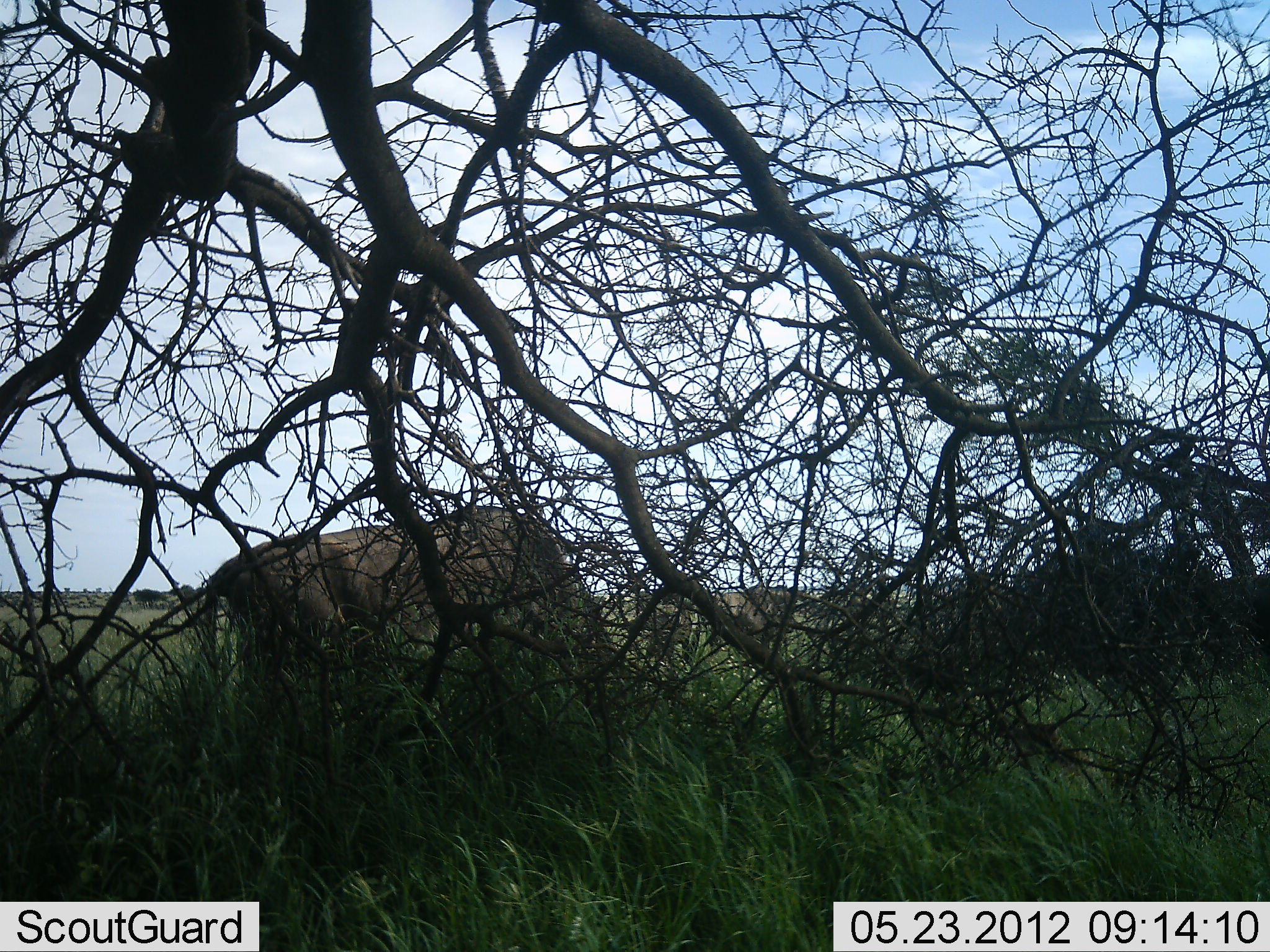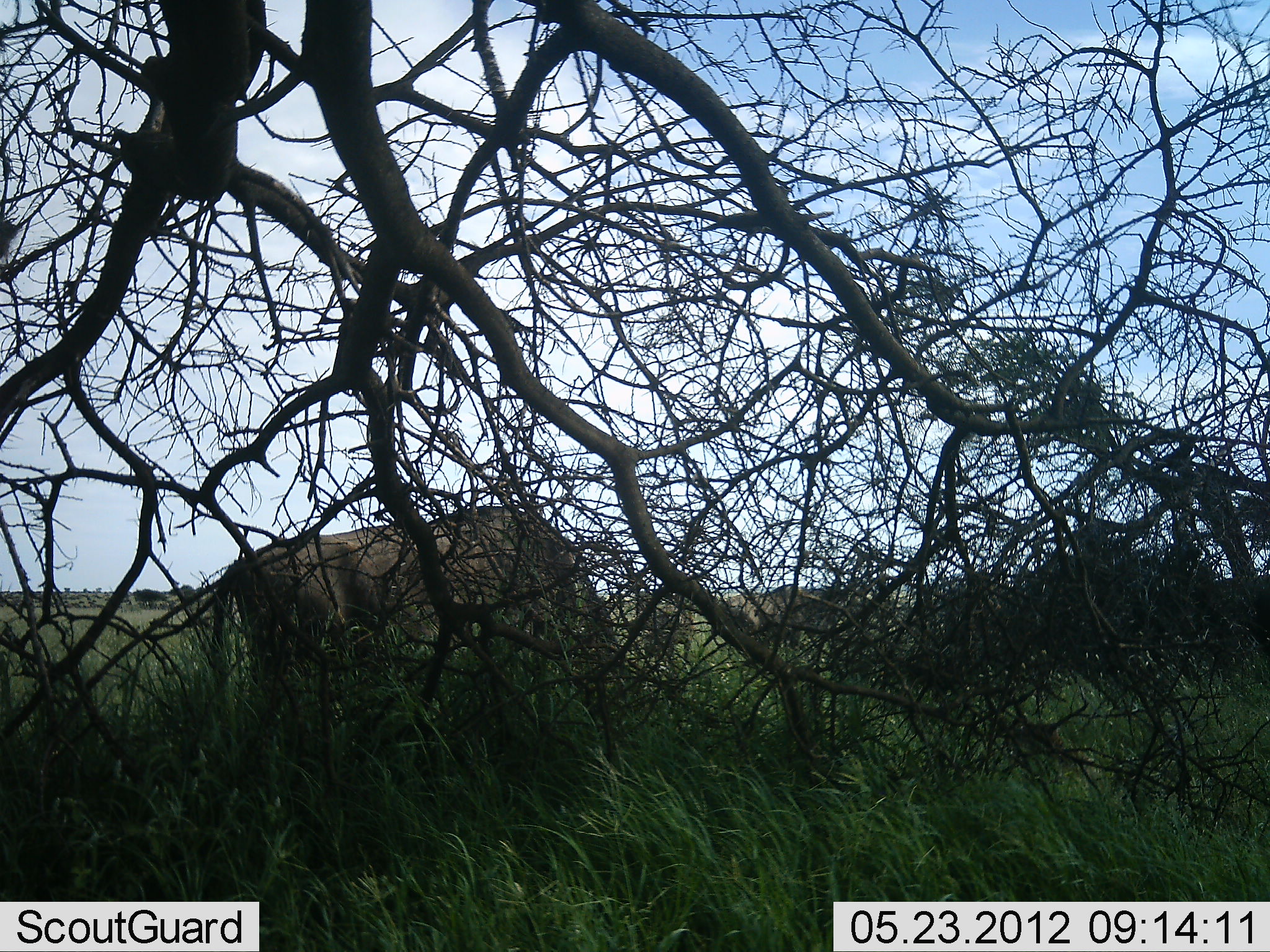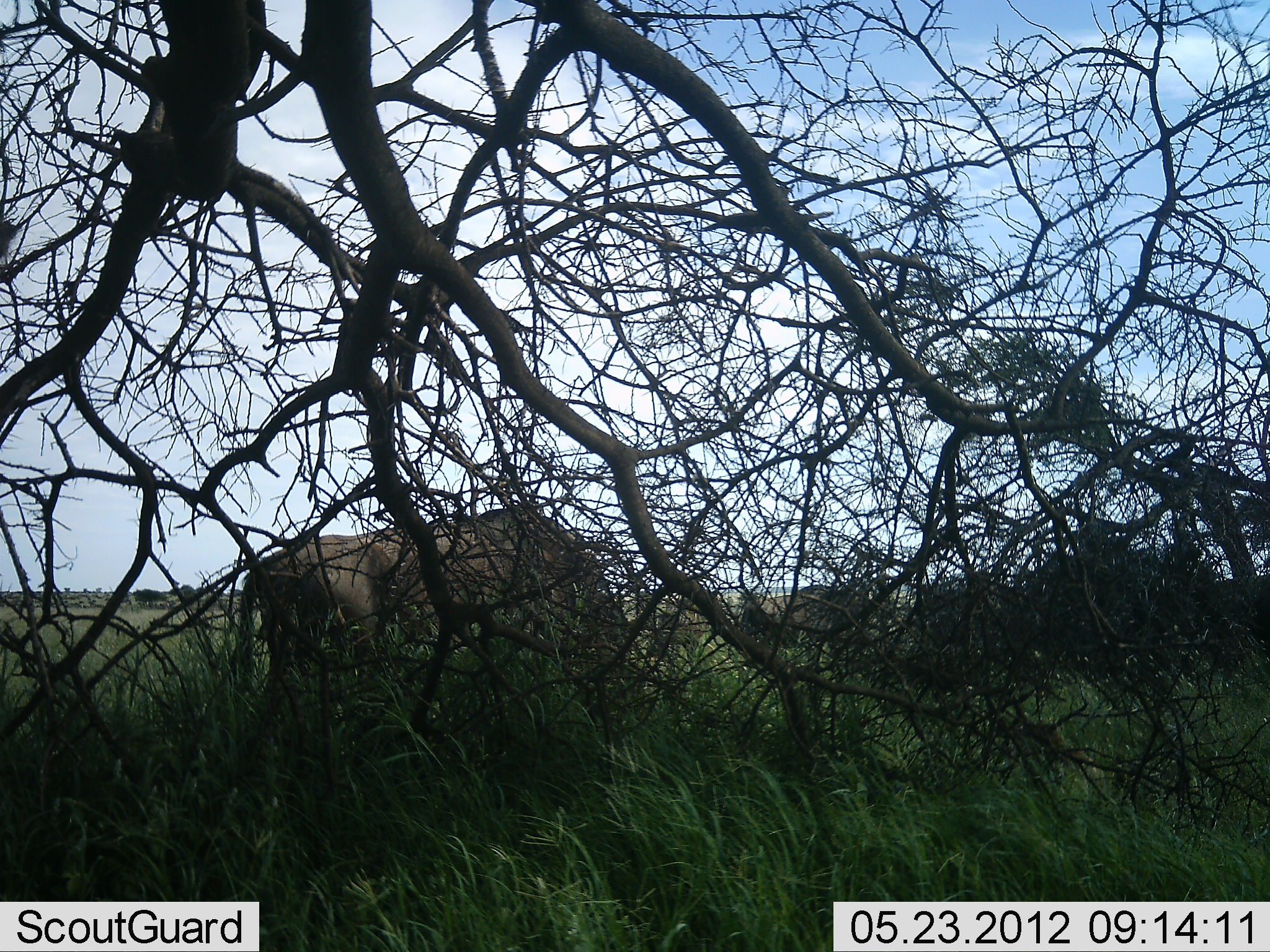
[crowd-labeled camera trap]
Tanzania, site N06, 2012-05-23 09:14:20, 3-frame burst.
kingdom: Animalia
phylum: Chordata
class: Mammalia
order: Artiodactyla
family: Bovidae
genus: Connochaetes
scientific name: Connochaetes taurinus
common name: blue wildebeest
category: wildebeest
Wildebeest (blue wildebeest) (Connochaetes taurinus), count 4. Behavior (volunteer vote fractions): standing 29%, resting 0%, moving 52%, interacting 0%. Young present (vote fraction): 0%. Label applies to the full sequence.